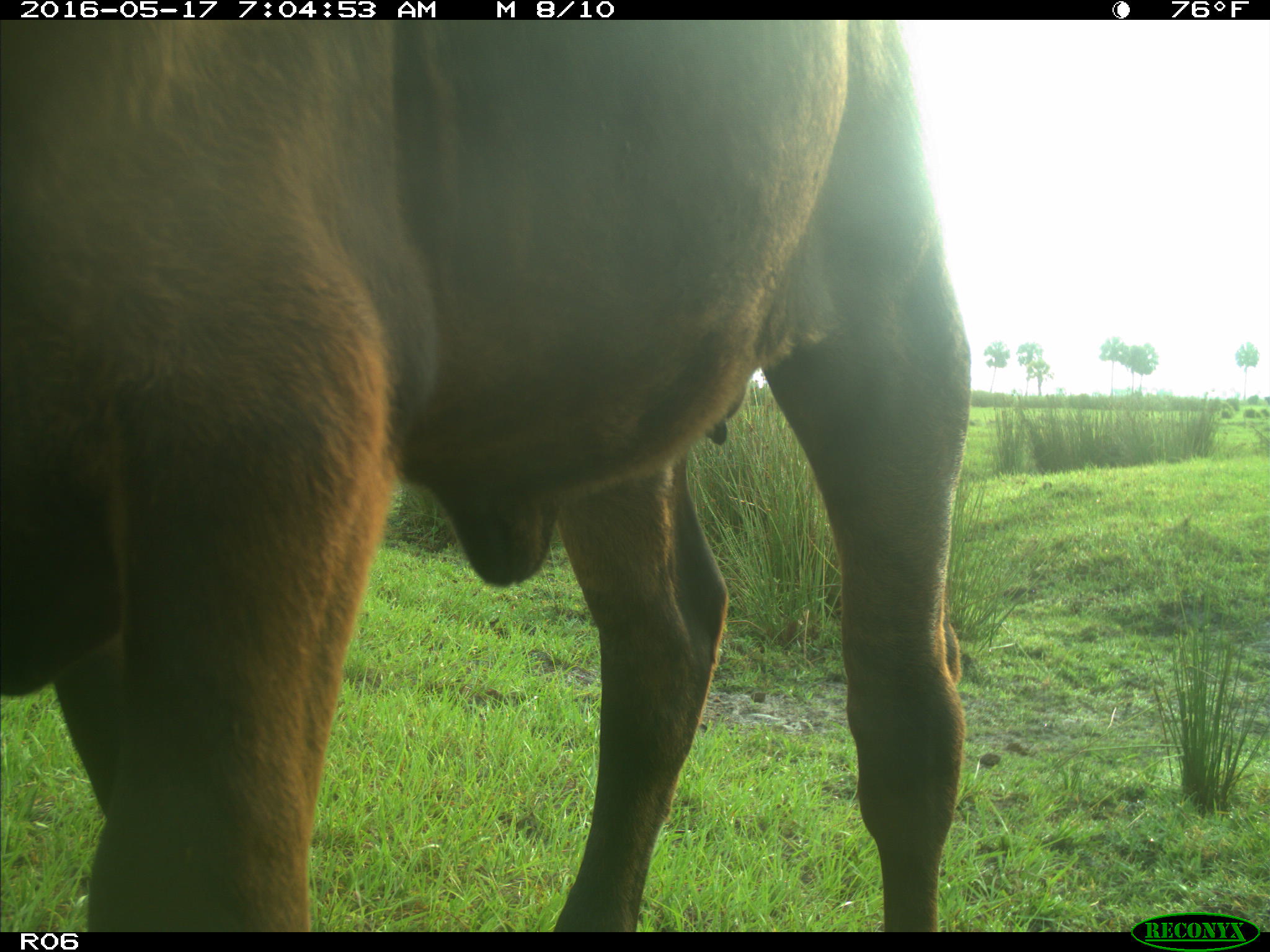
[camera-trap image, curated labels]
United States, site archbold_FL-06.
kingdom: Animalia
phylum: Chordata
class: Mammalia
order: Artiodactyla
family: Bovidae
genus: Bos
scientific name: Bos taurus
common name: domestic cow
Bos taurus (domestic cow).